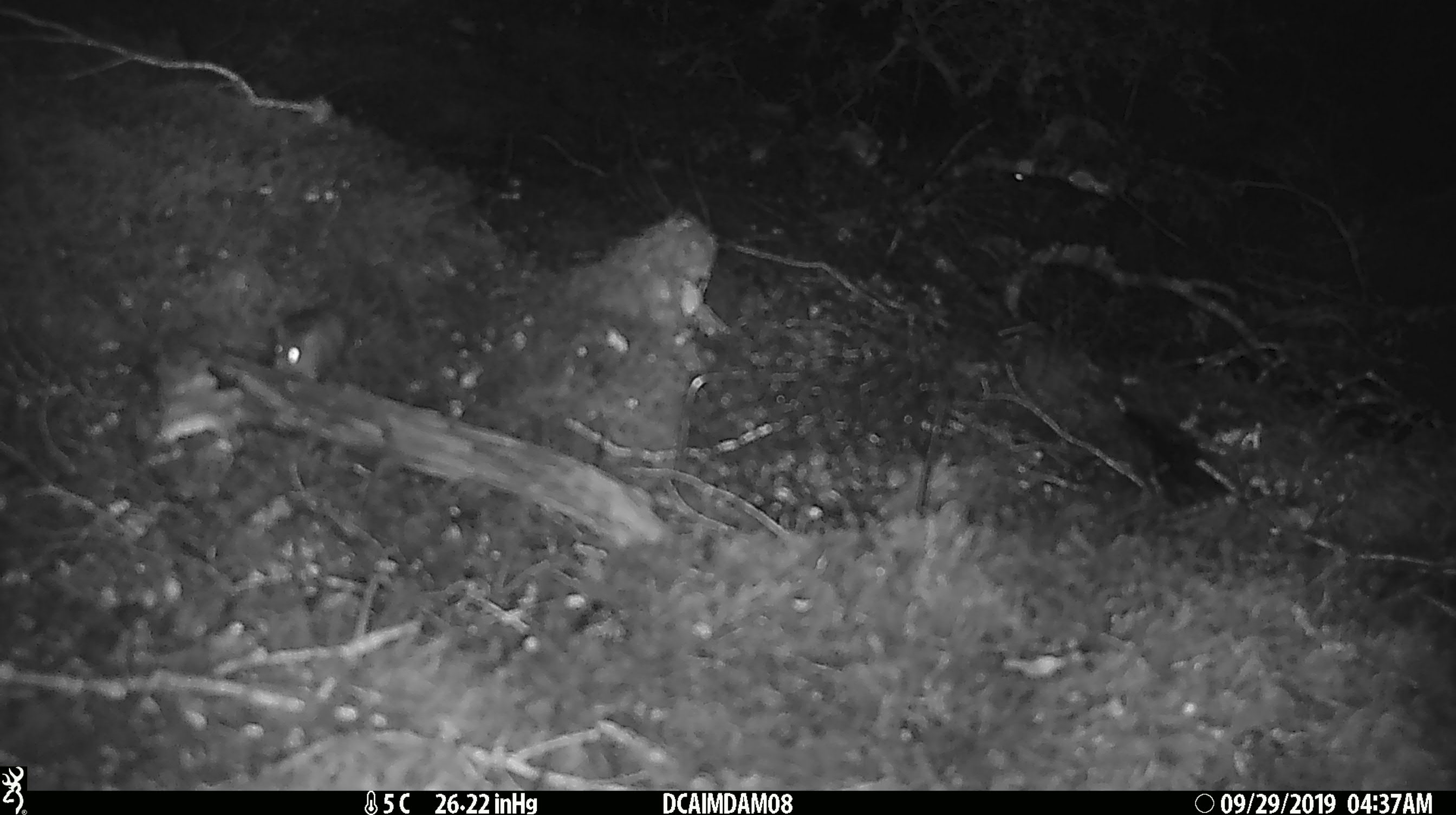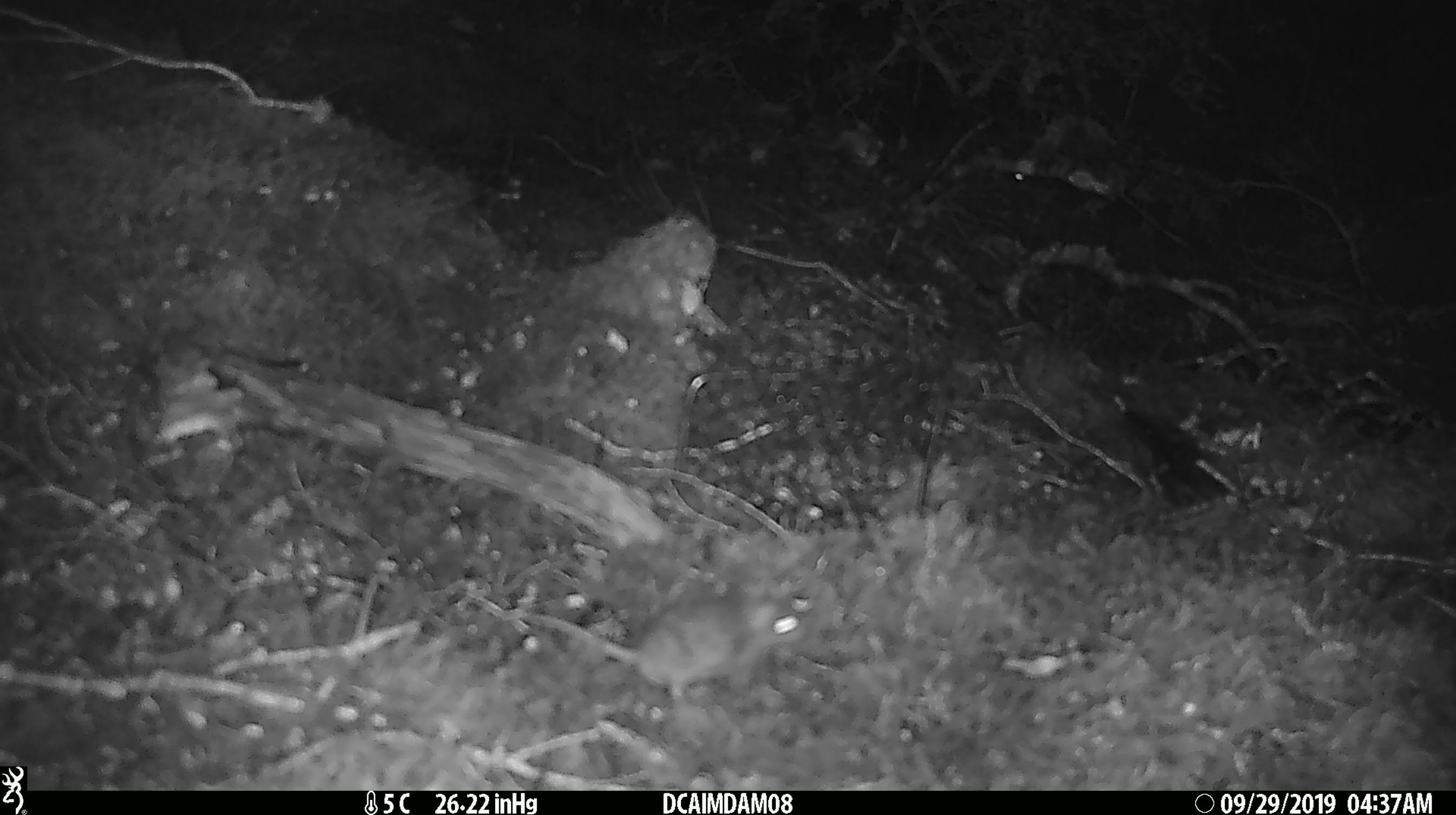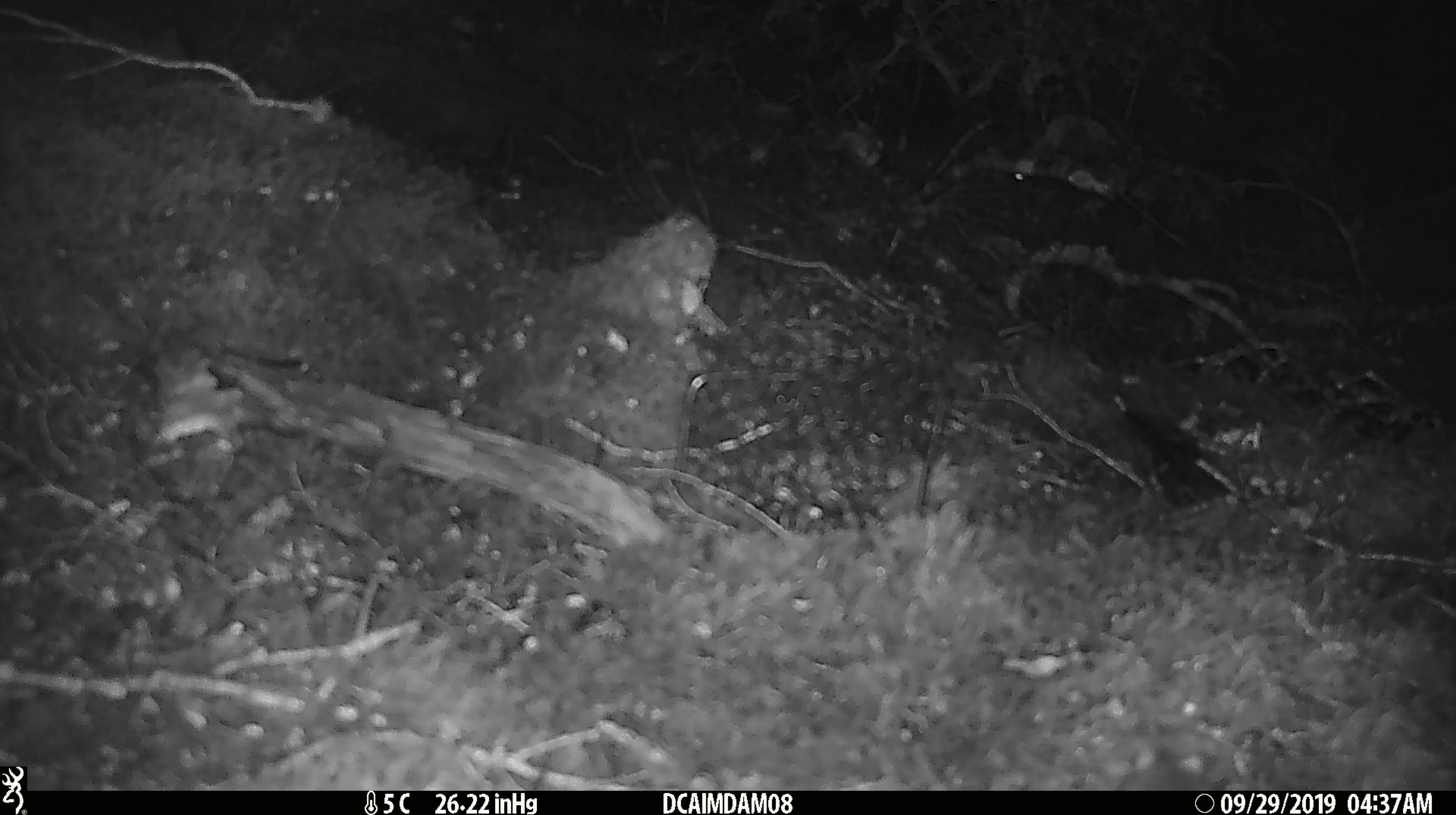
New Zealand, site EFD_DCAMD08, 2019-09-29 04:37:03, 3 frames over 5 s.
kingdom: Animalia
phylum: Chordata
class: Mammalia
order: Rodentia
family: Muridae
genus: Mus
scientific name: Mus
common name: mouse